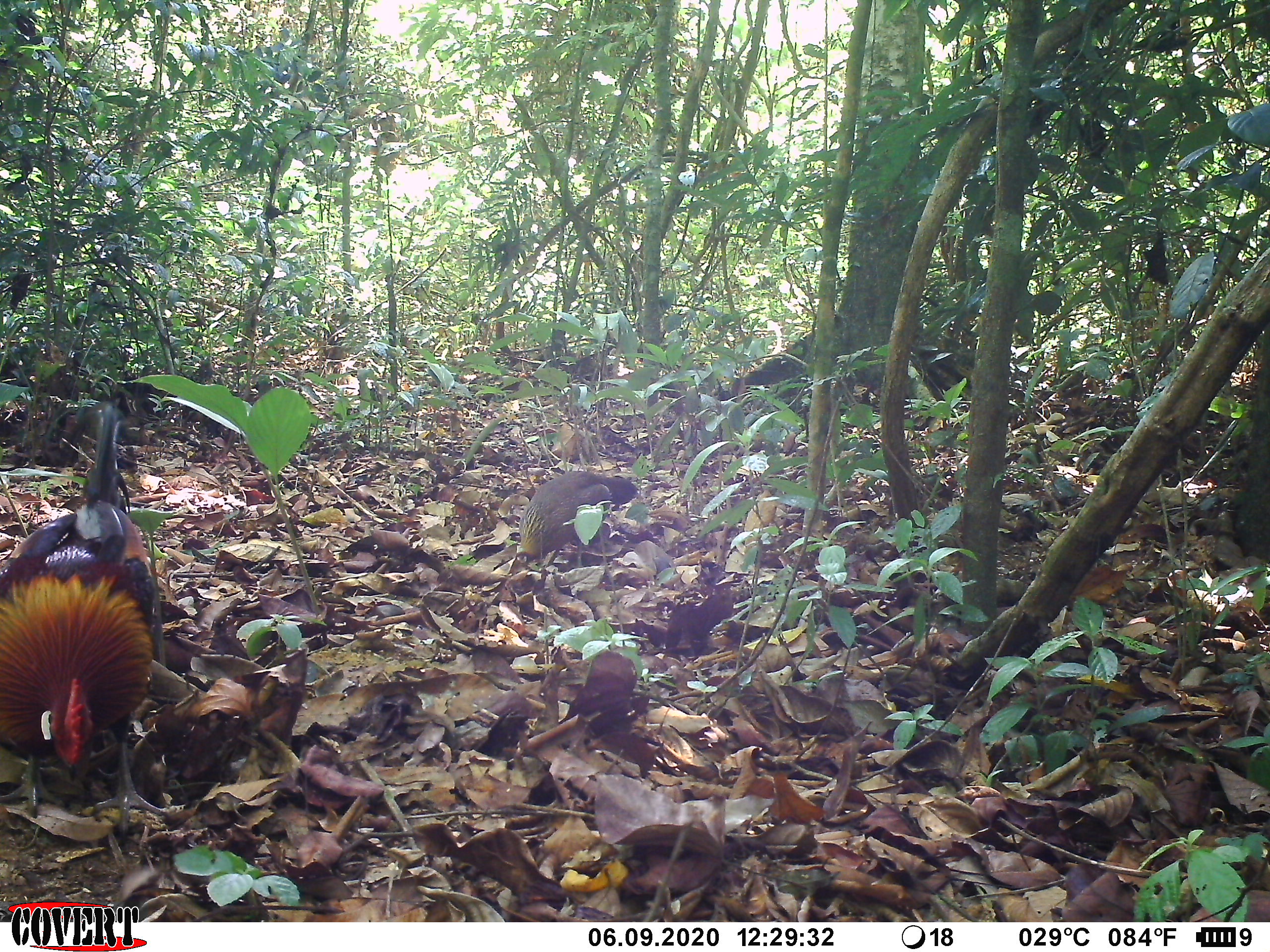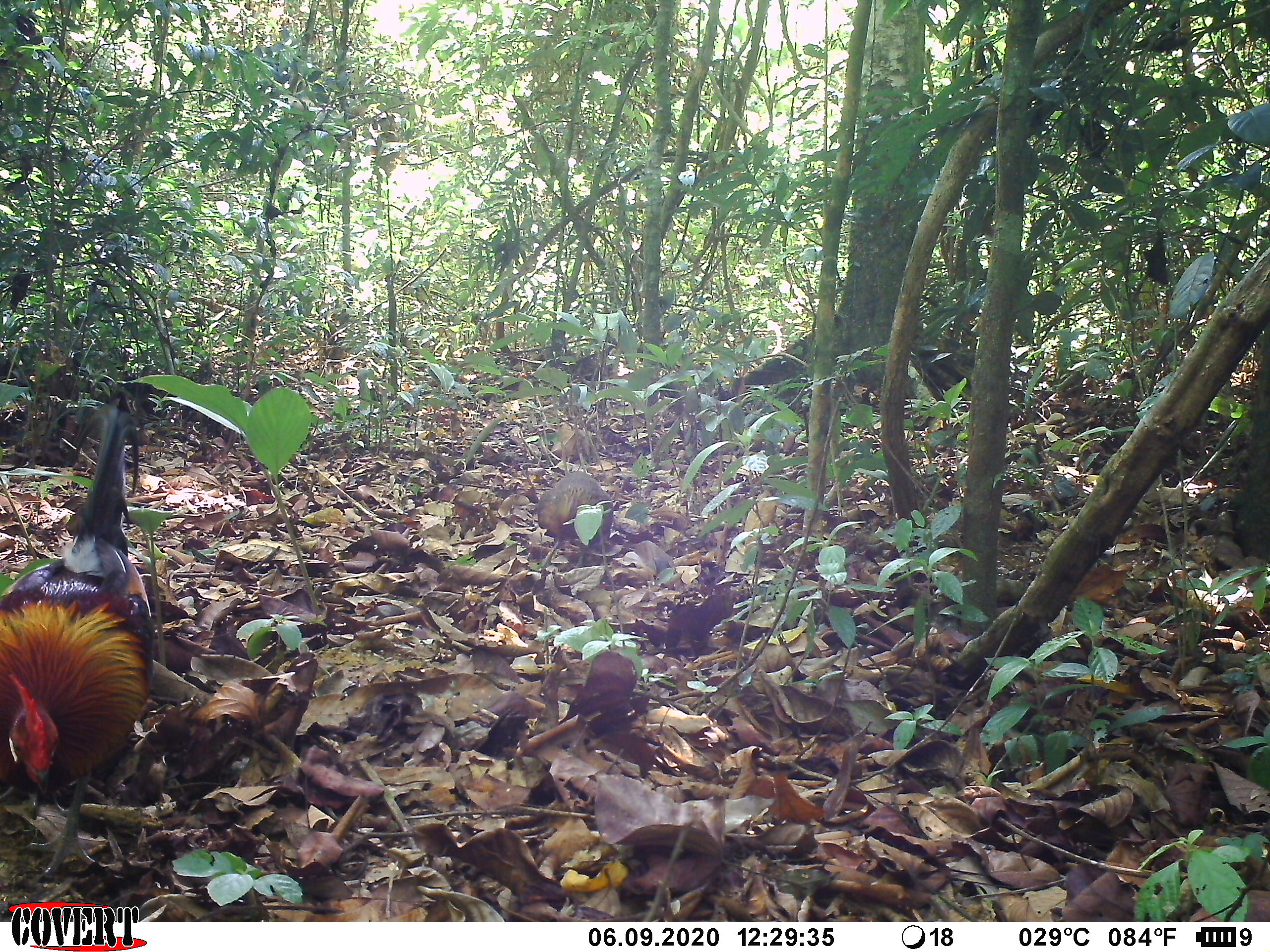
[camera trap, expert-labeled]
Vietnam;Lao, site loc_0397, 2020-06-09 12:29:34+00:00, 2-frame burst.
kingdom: Animalia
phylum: Chordata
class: Aves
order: Galliformes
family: Phasianidae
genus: Gallus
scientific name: Gallus gallus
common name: red junglefowl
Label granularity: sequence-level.